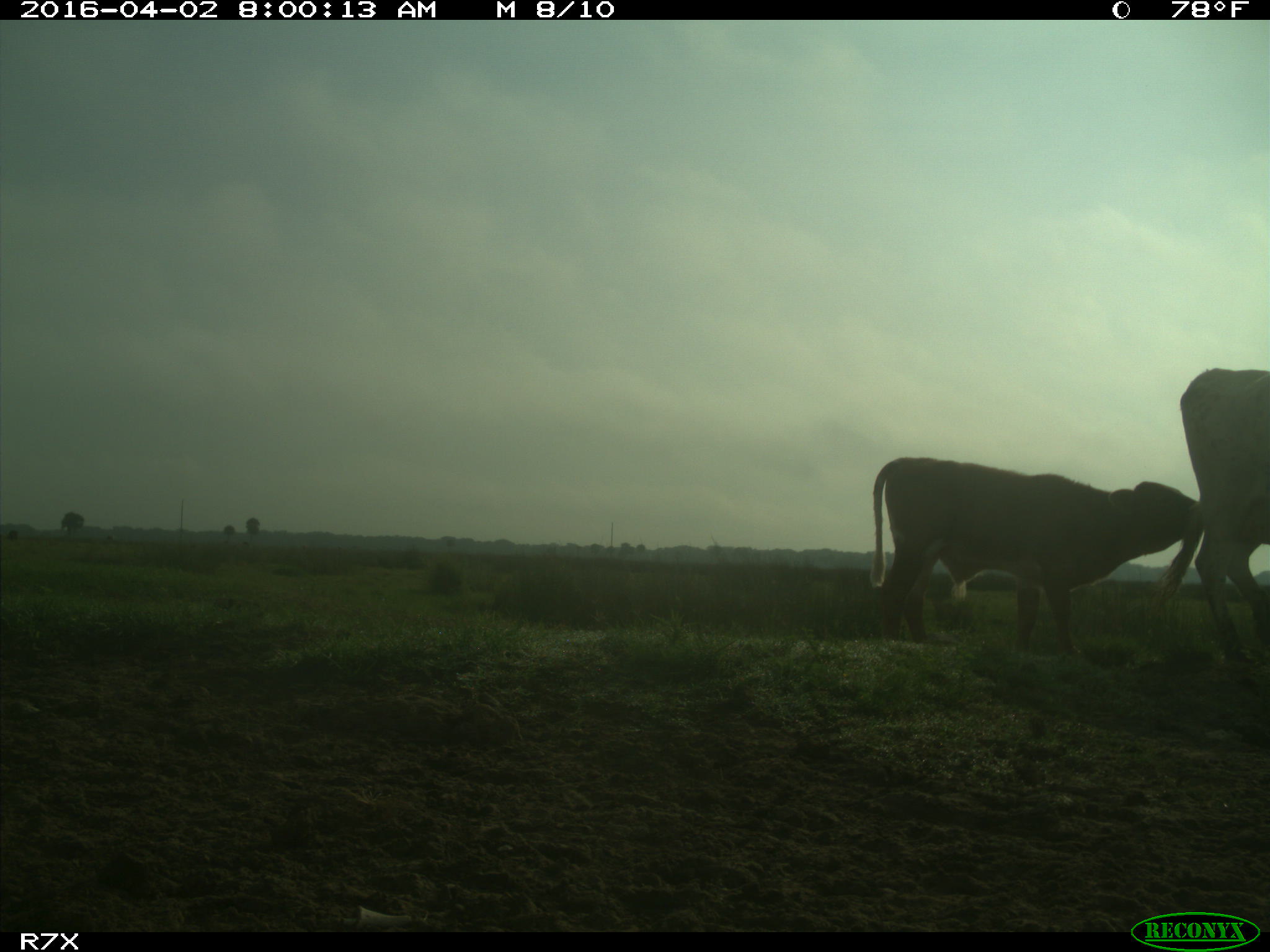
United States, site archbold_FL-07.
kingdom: Animalia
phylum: Chordata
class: Mammalia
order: Artiodactyla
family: Bovidae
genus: Bos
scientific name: Bos taurus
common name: domestic cow